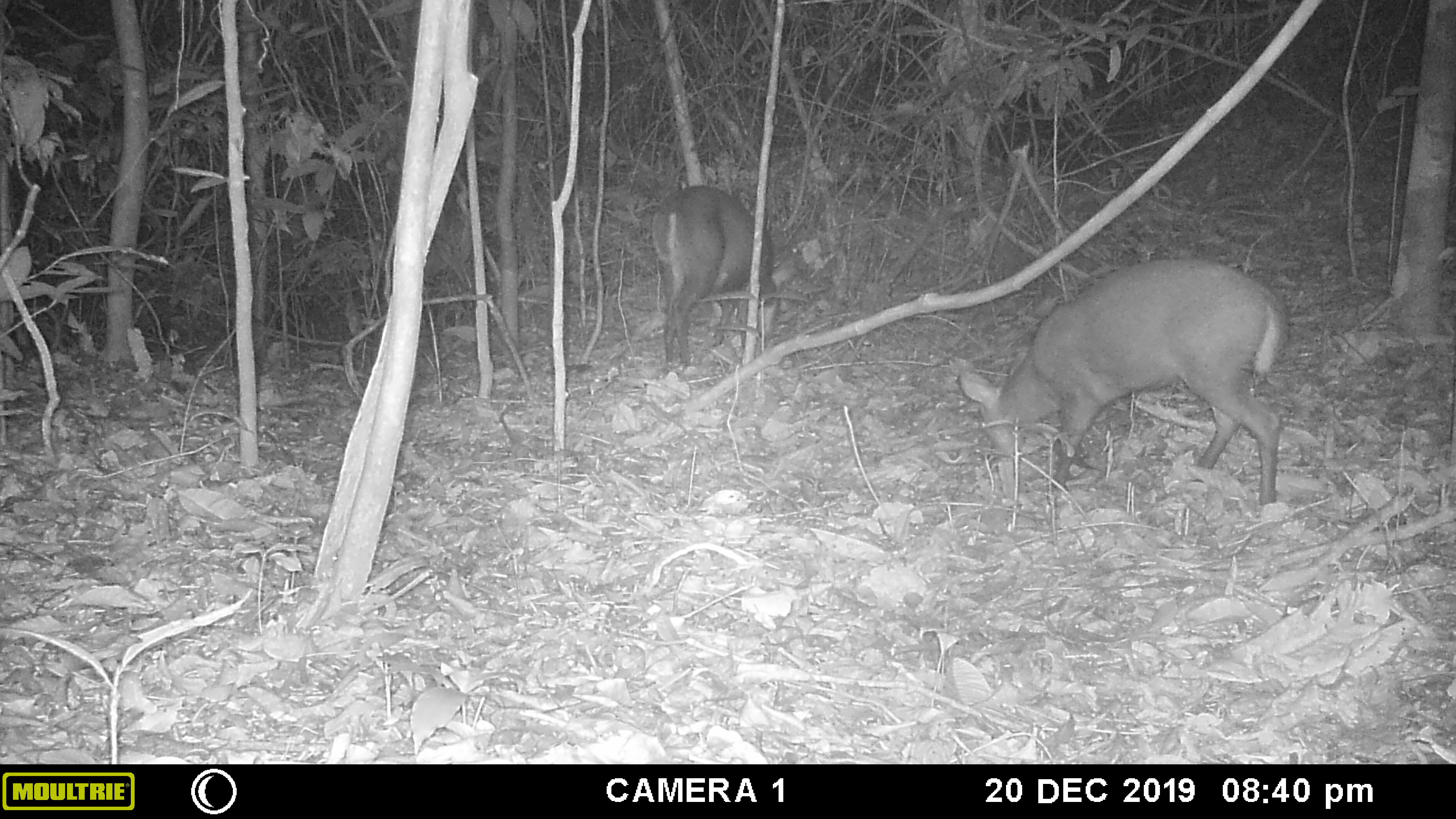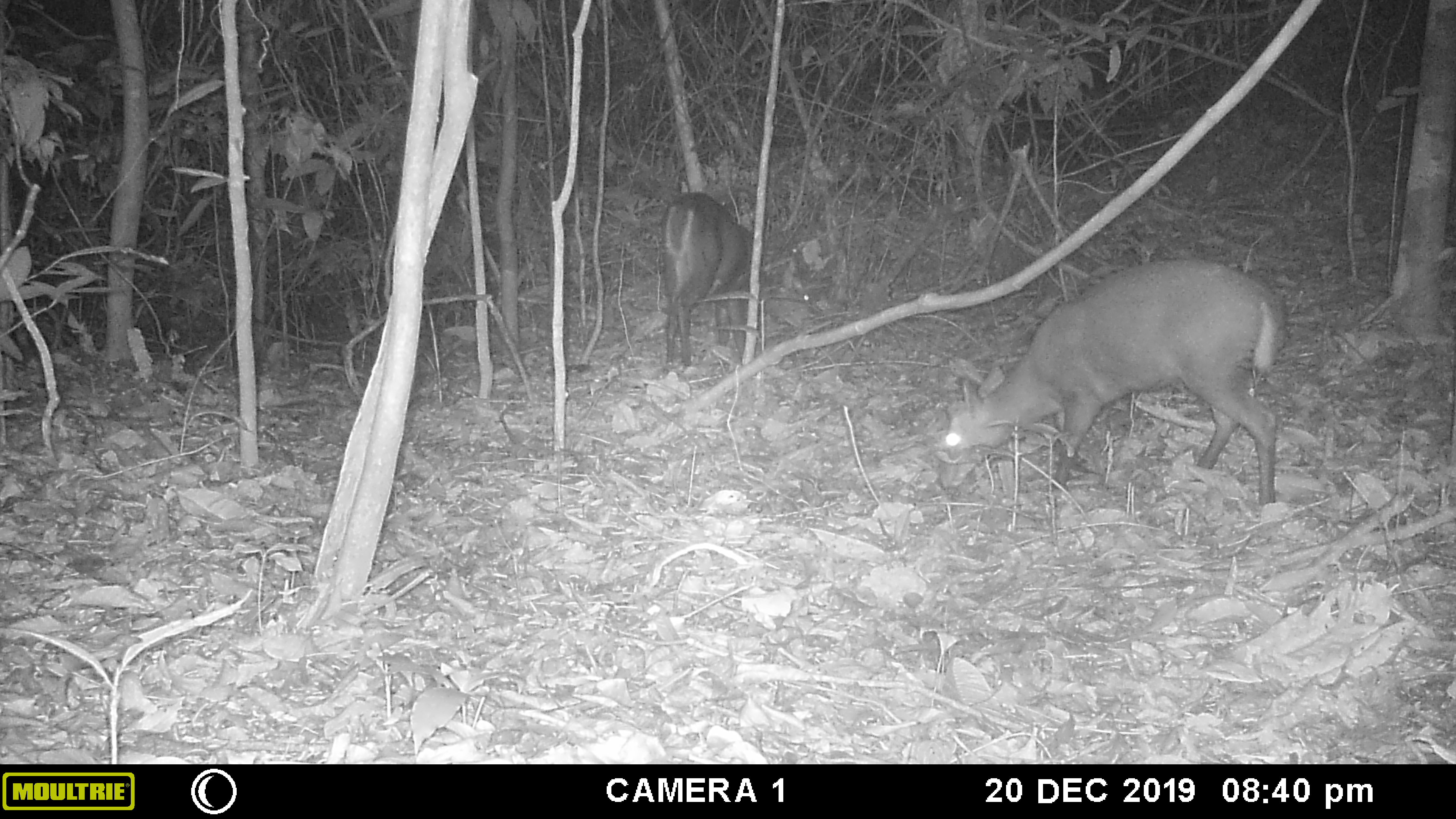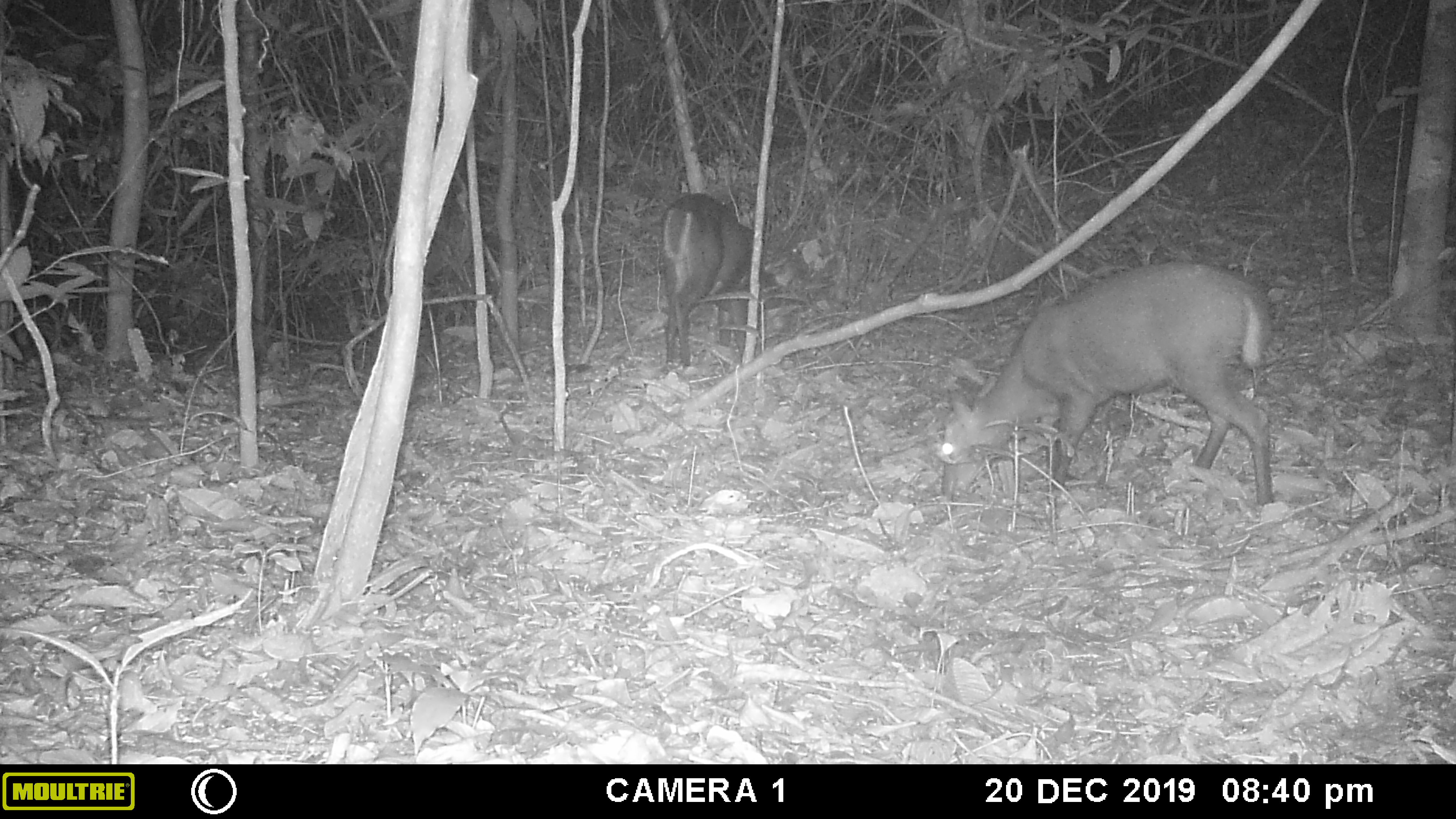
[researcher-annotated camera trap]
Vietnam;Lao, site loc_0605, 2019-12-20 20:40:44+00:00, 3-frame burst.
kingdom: Animalia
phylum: Chordata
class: Mammalia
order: Artiodactyla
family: Cervidae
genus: Muntiacus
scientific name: Muntiacus rooseveltorum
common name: roosevelt's muntjac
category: roosevelts muntjac group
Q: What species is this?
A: Roosevelts muntjac group (roosevelt's muntjac) (Muntiacus rooseveltorum).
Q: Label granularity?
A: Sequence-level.